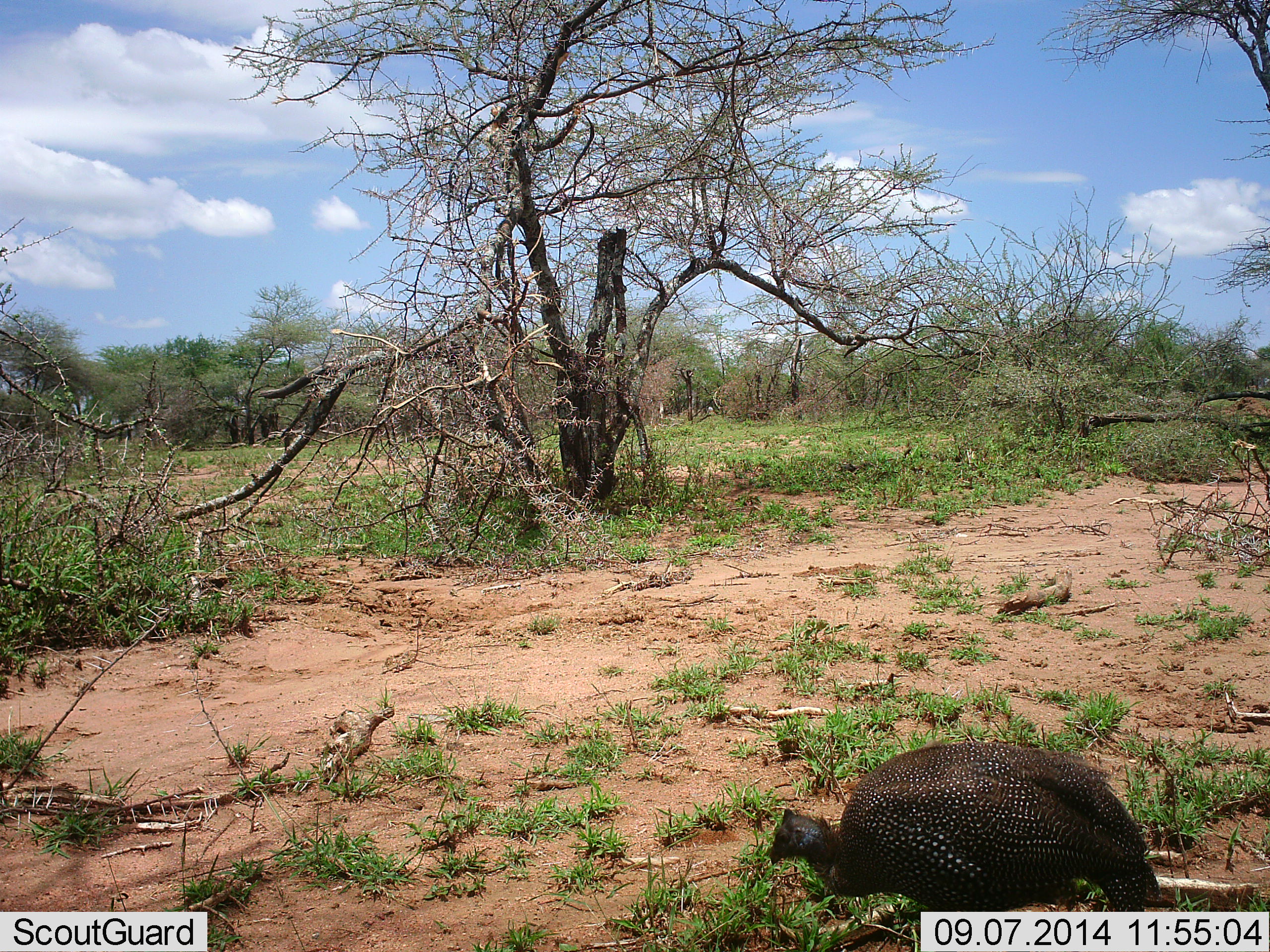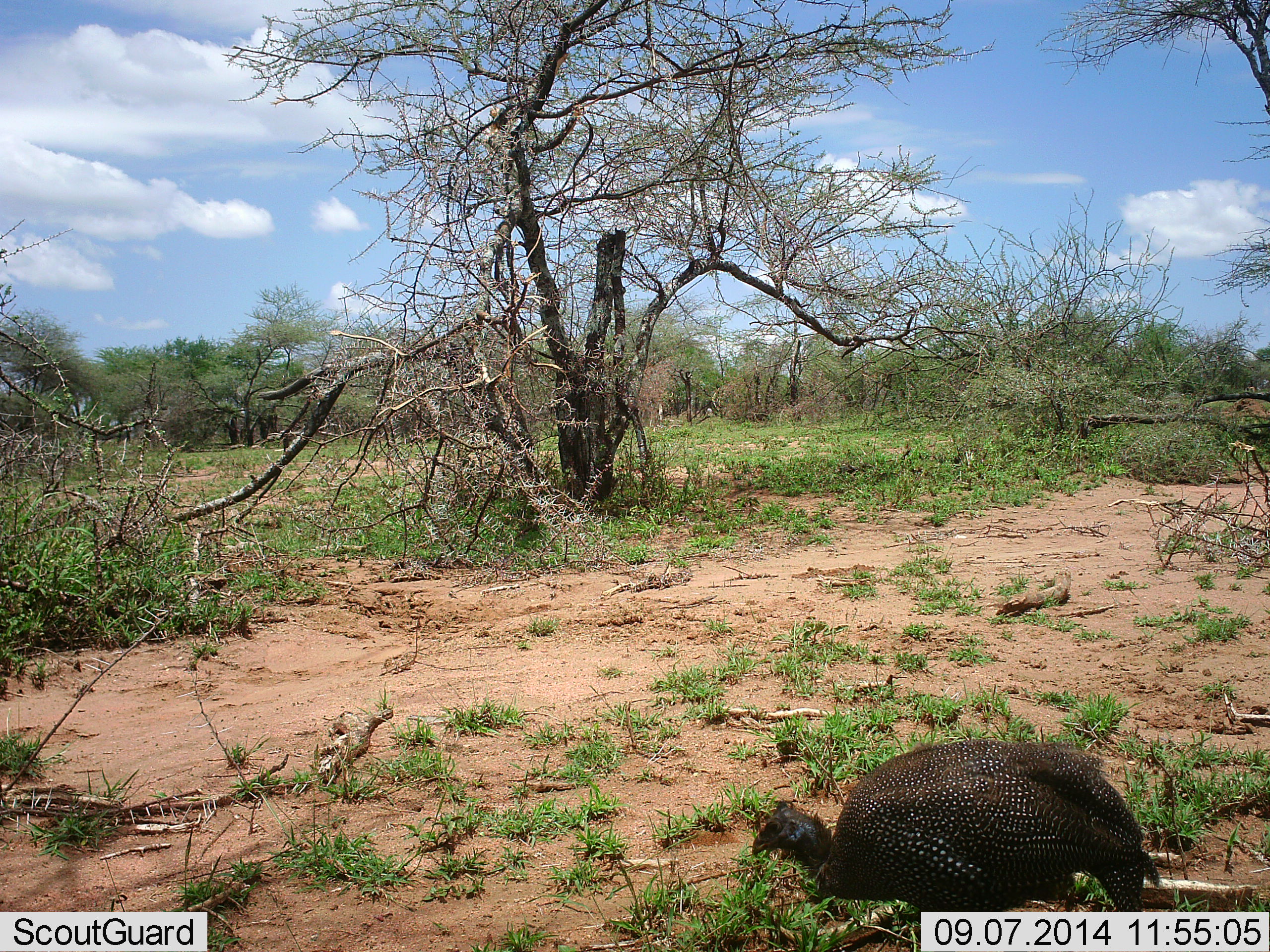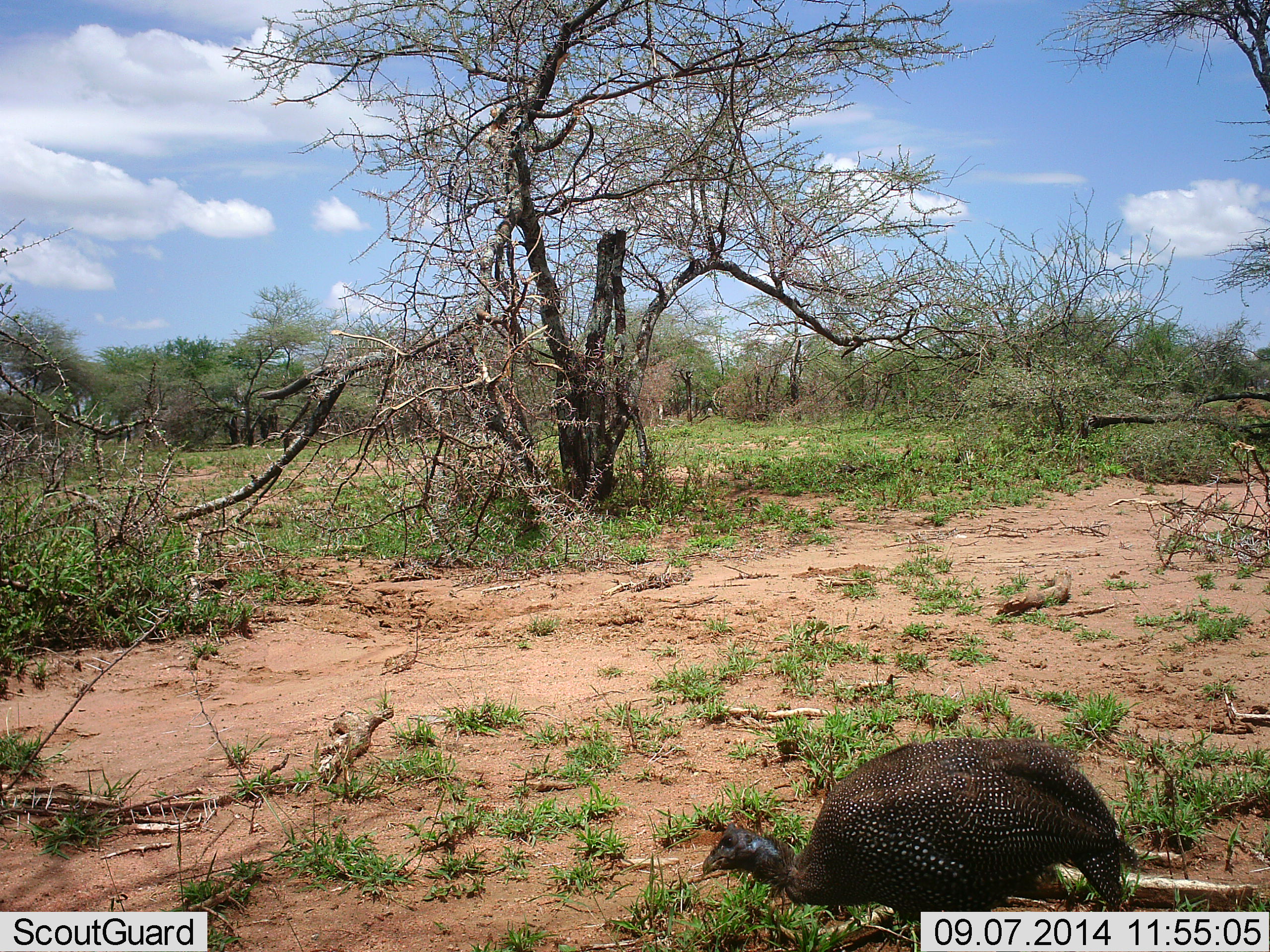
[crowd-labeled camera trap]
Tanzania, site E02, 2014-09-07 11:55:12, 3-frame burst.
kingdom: Animalia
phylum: Chordata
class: Aves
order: Galliformes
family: Numididae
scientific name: Numididae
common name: guinea fowl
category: guineafowl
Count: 1.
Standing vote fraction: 70%.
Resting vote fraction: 0%.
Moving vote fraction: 10%.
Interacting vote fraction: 10%.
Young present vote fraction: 0%.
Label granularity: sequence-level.